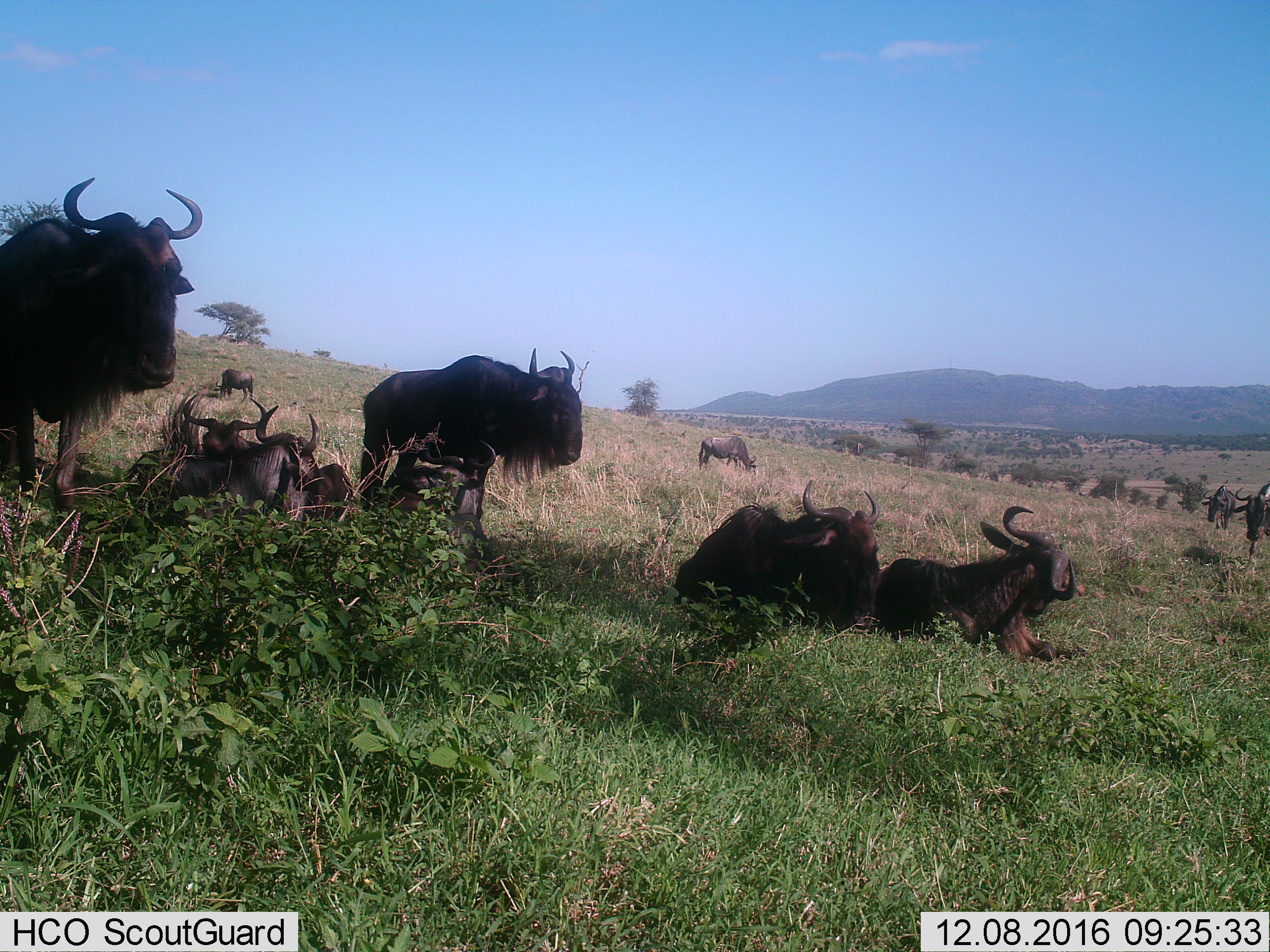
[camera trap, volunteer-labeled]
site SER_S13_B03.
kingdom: Animalia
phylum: Chordata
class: Mammalia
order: Artiodactyla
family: Bovidae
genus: Connochaetes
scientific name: Connochaetes taurinus taurinus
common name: blue wildebeest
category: wildebeestblue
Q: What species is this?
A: Wildebeestblue (blue wildebeest) (Connochaetes taurinus taurinus).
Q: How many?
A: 11-50.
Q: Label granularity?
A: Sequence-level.